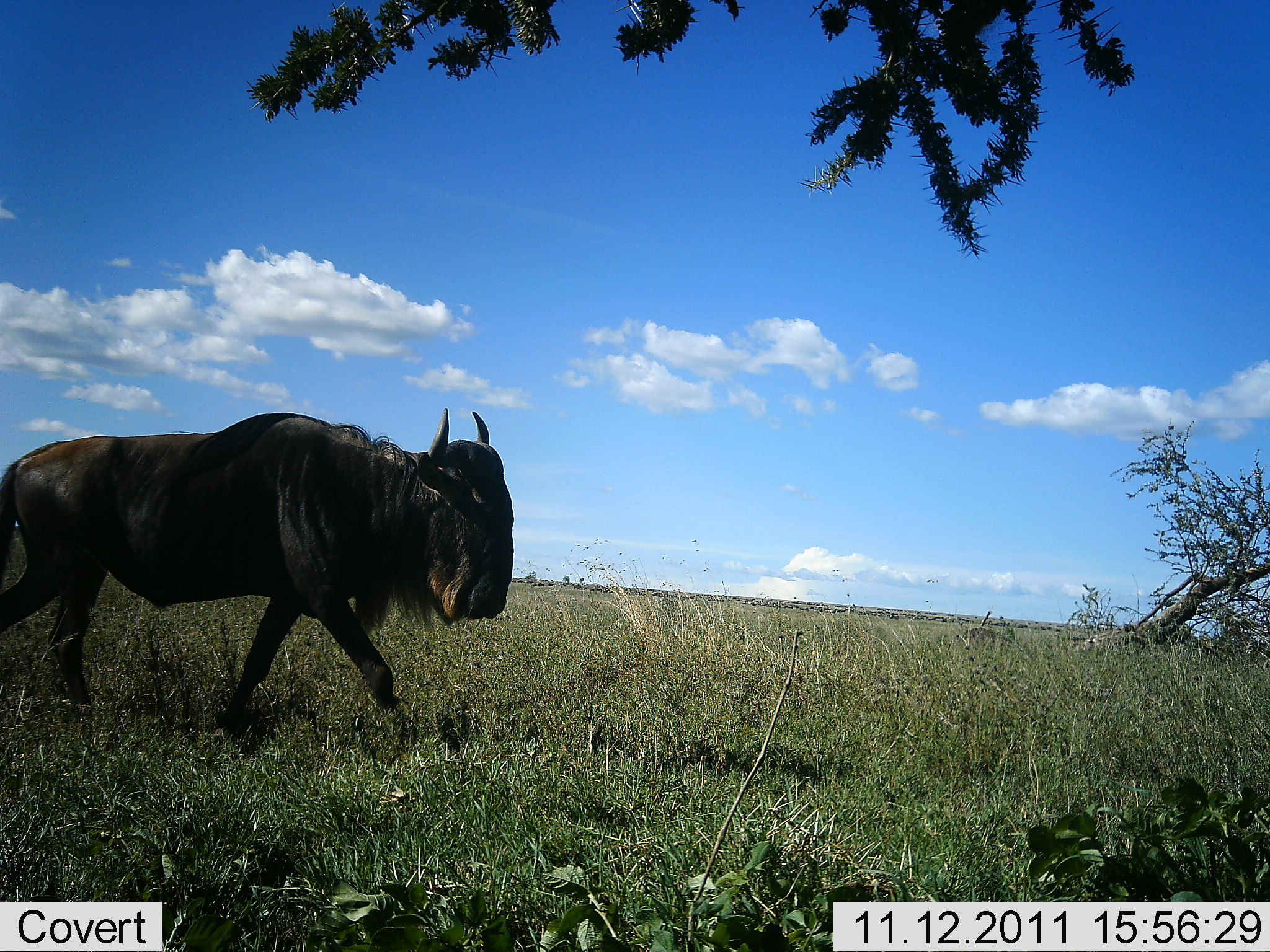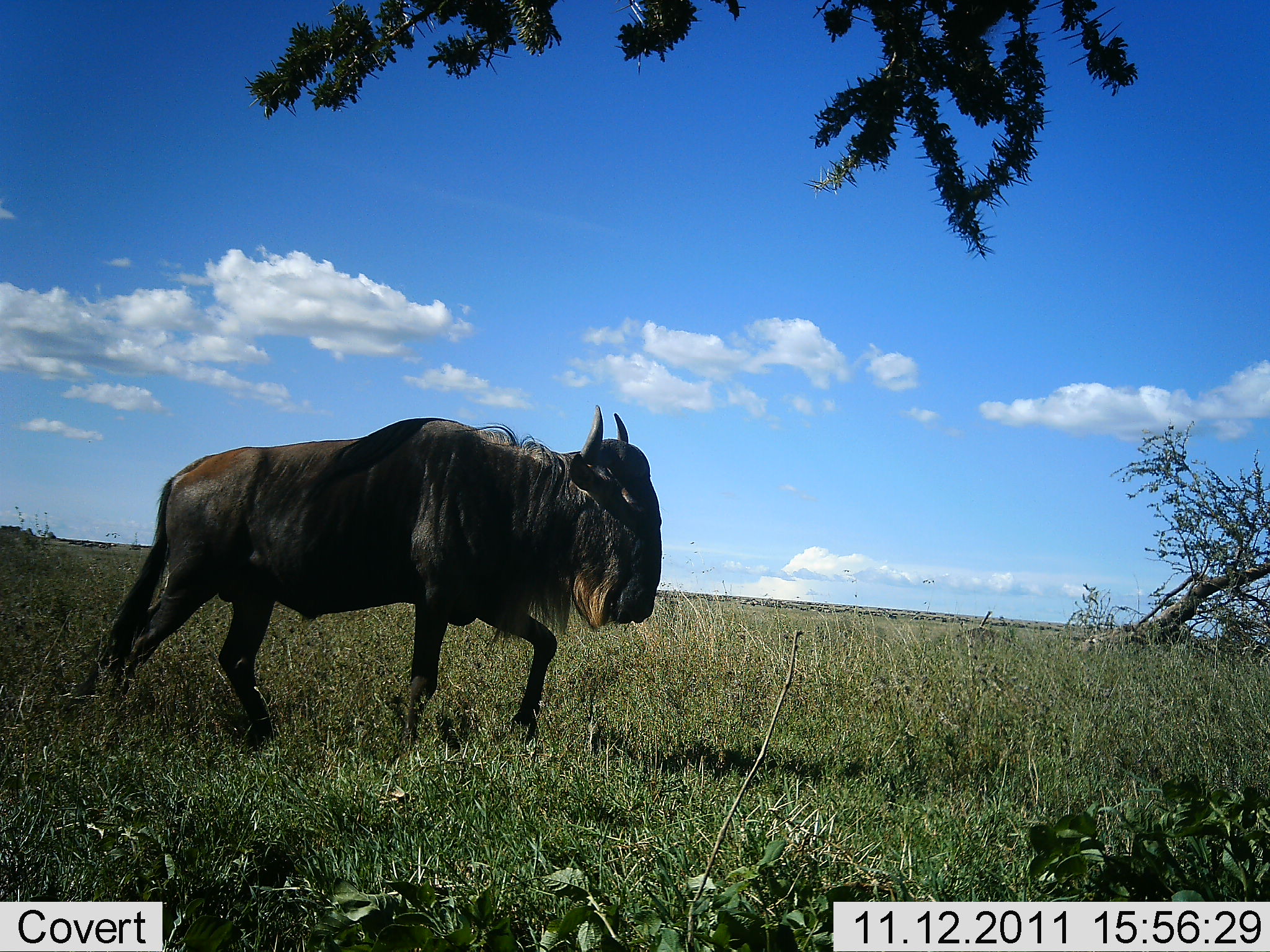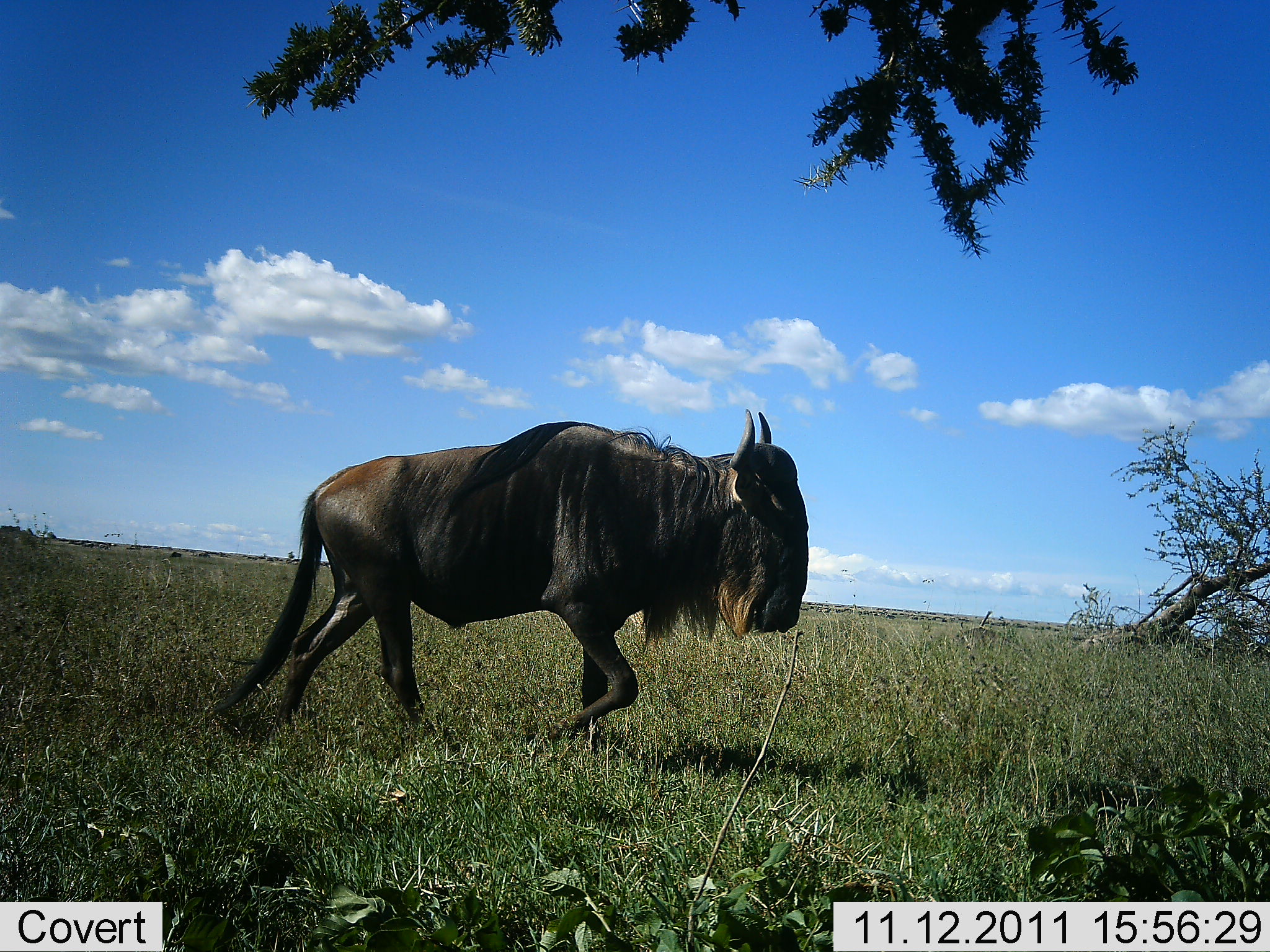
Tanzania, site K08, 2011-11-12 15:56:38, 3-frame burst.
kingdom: Animalia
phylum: Chordata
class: Mammalia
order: Artiodactyla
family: Bovidae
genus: Connochaetes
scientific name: Connochaetes taurinus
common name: blue wildebeest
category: wildebeest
Wildebeest (blue wildebeest) (Connochaetes taurinus), count 1. Behavior (volunteer vote fractions): standing 0%, resting 0%, moving 100%, interacting 0%. Young present (vote fraction): 0%. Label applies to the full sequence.